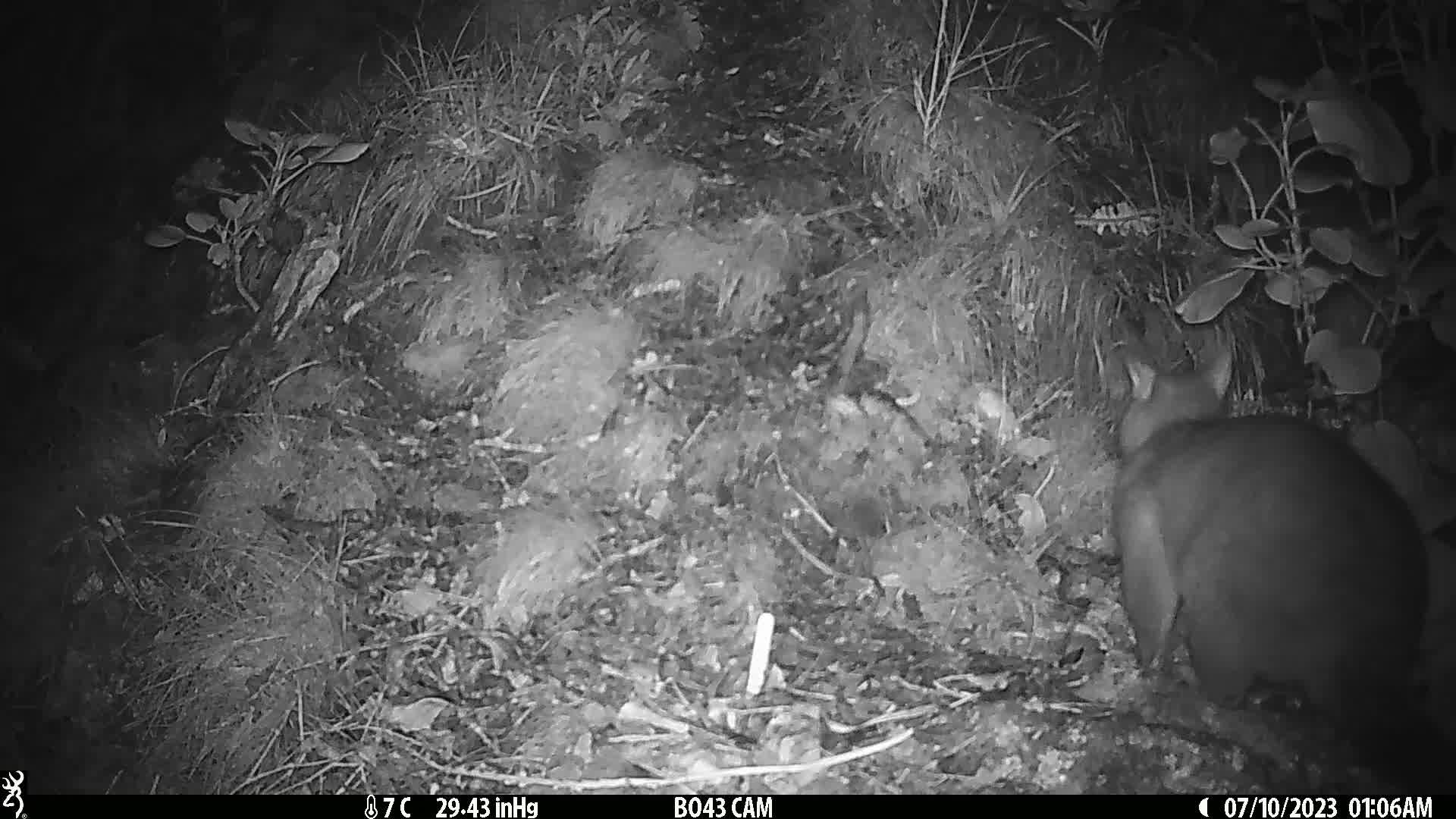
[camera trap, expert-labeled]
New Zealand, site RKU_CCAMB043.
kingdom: Animalia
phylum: Chordata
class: Mammalia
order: Diprotodontia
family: Phalangeridae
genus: Trichosurus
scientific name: Trichosurus vulpecula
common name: common brushtail possum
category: possum